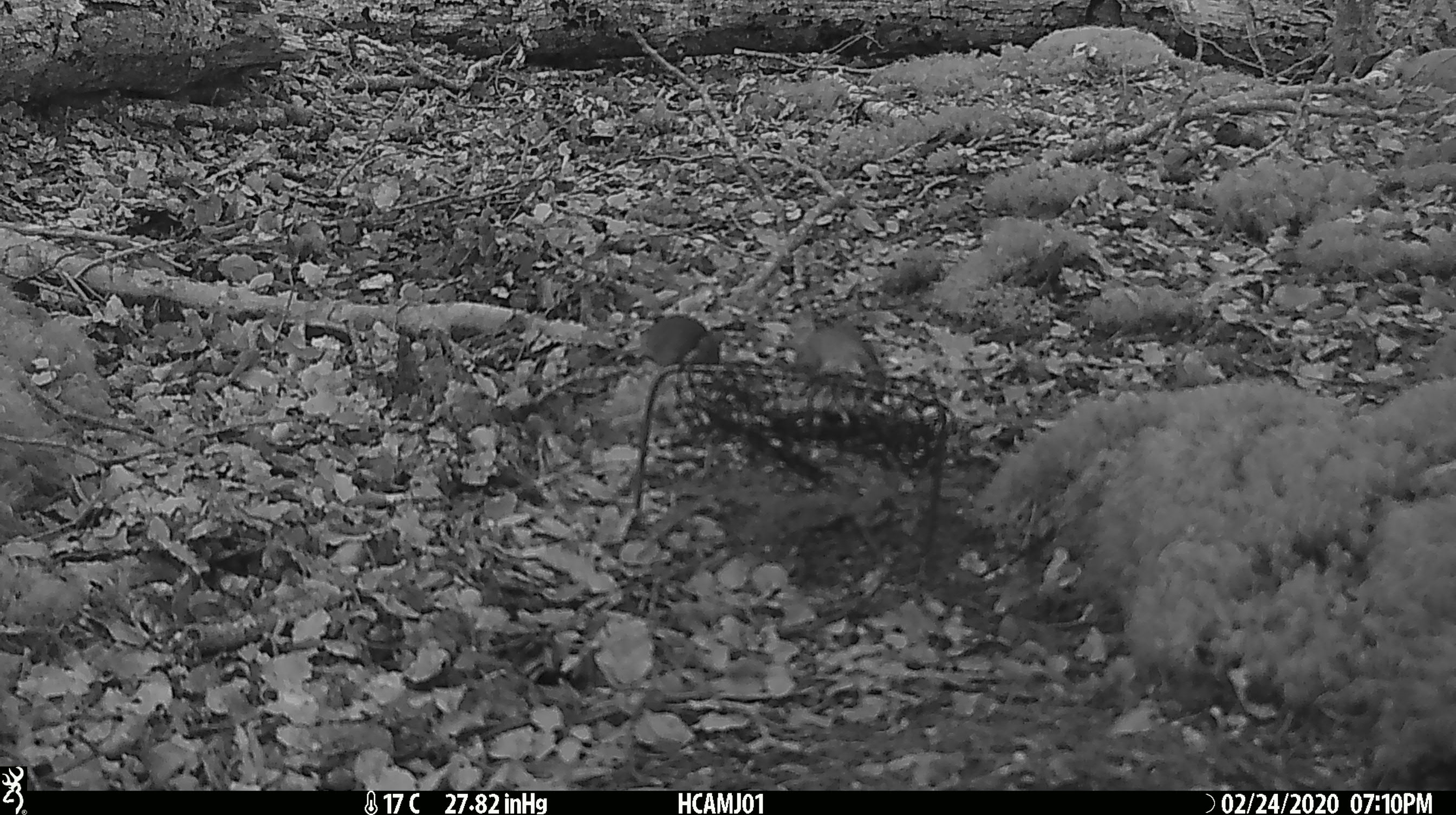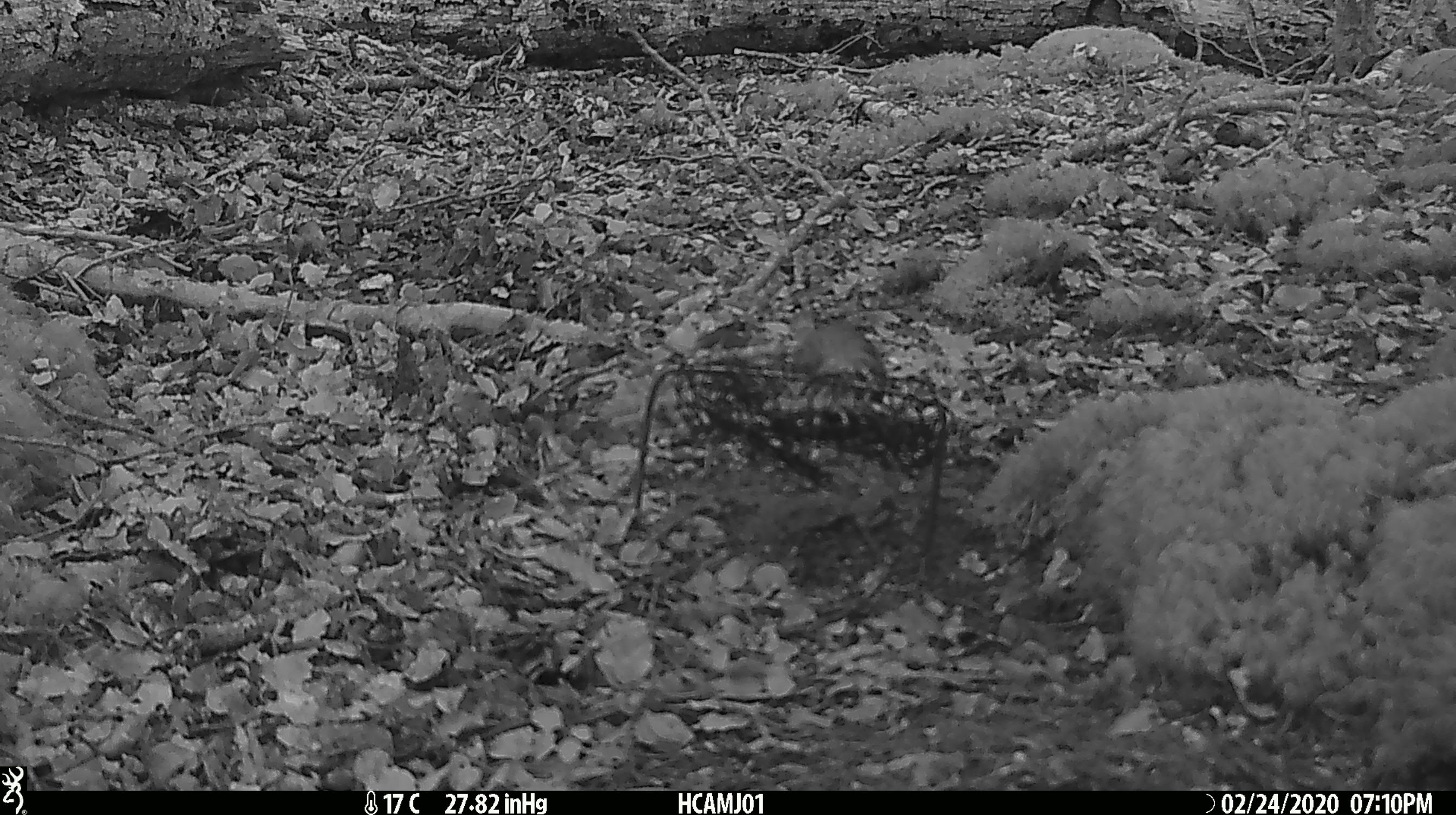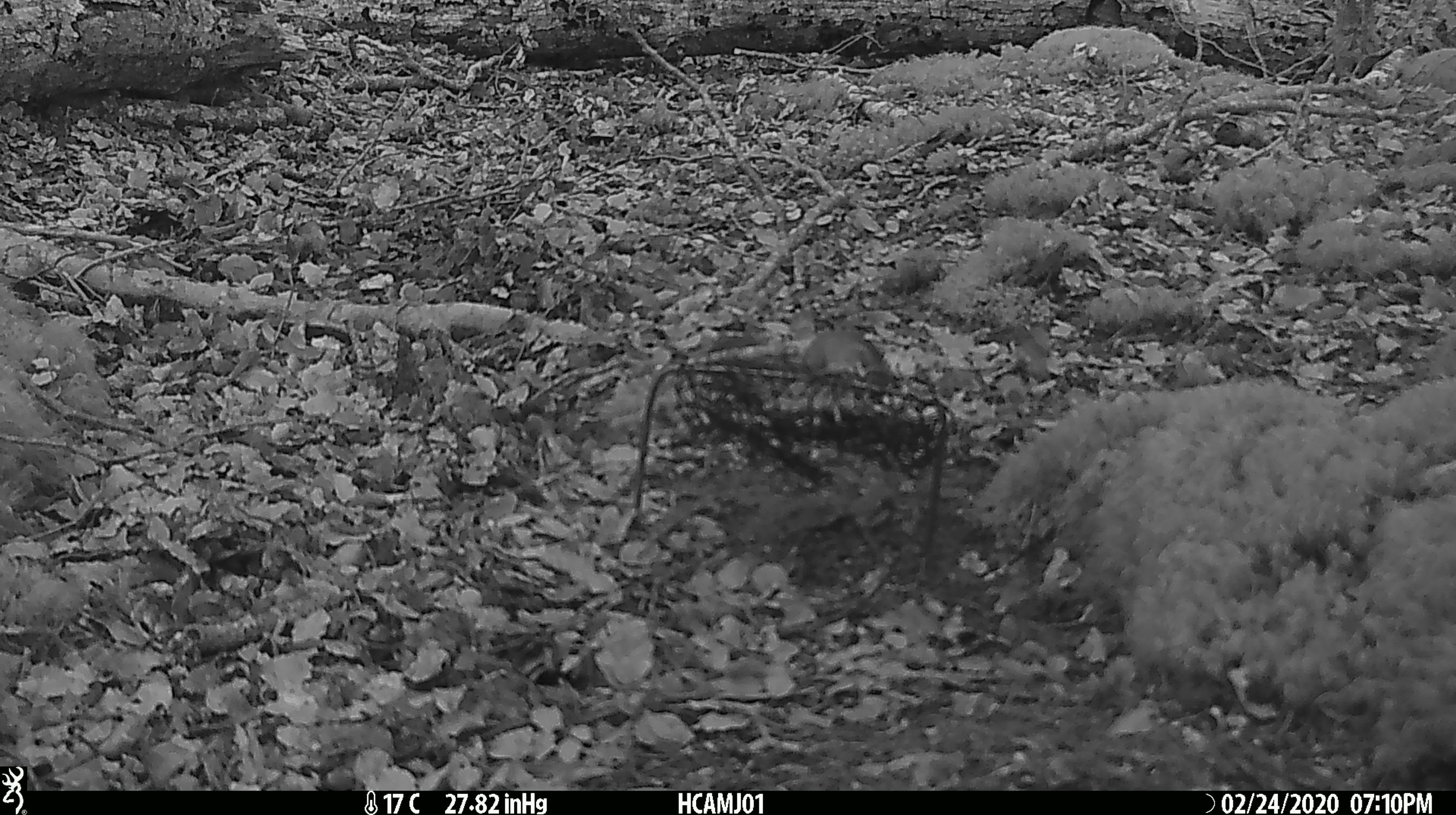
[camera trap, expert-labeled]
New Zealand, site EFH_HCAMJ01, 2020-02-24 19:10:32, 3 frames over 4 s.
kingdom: Animalia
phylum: Chordata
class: Mammalia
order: Rodentia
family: Muridae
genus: Mus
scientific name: Mus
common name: mouse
Mouse (Mus).